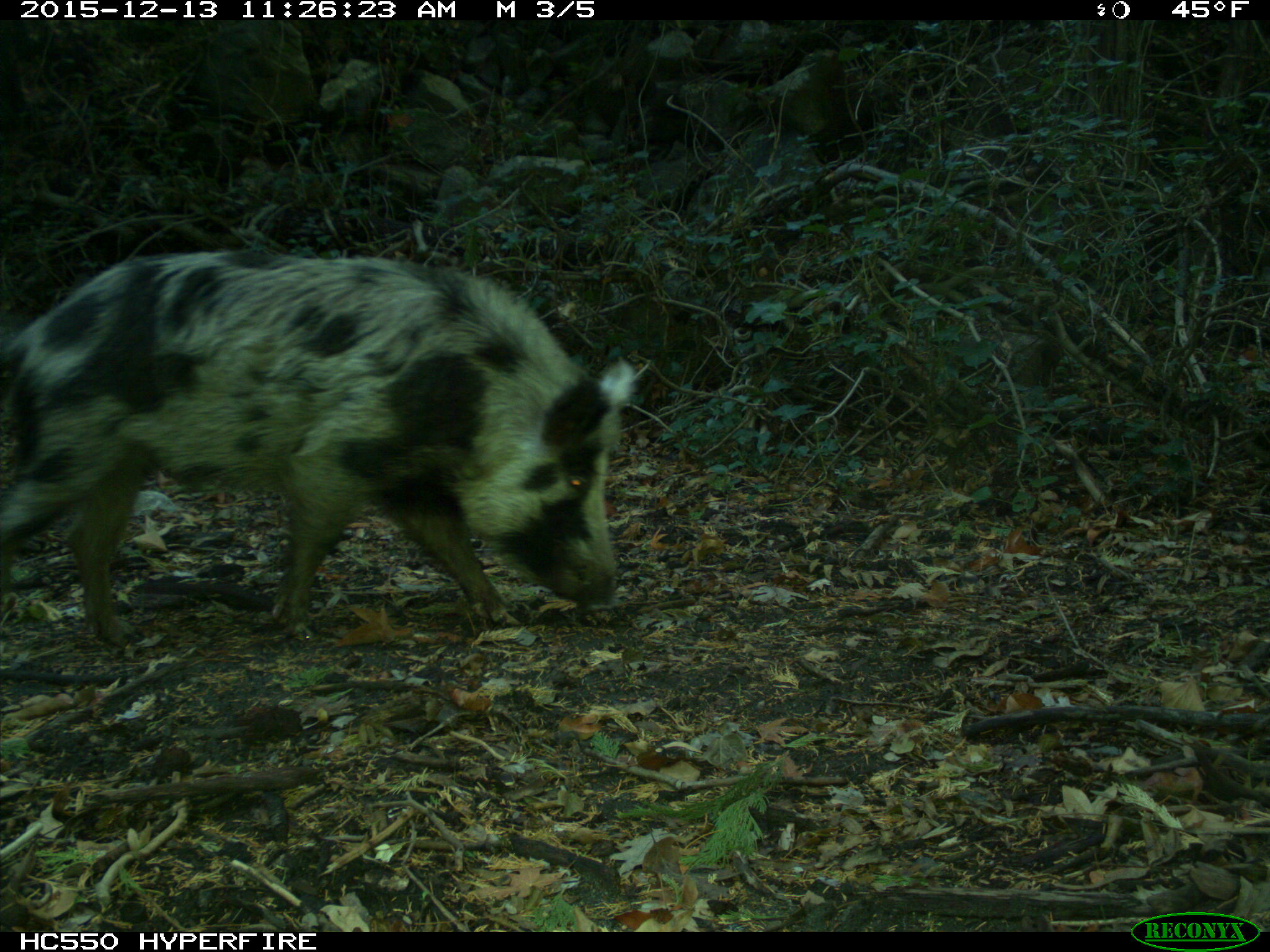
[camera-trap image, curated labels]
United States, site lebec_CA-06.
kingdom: Animalia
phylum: Chordata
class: Mammalia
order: Artiodactyla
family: Suidae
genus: Sus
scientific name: Sus scrofa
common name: wild boar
Sus scrofa (wild boar).